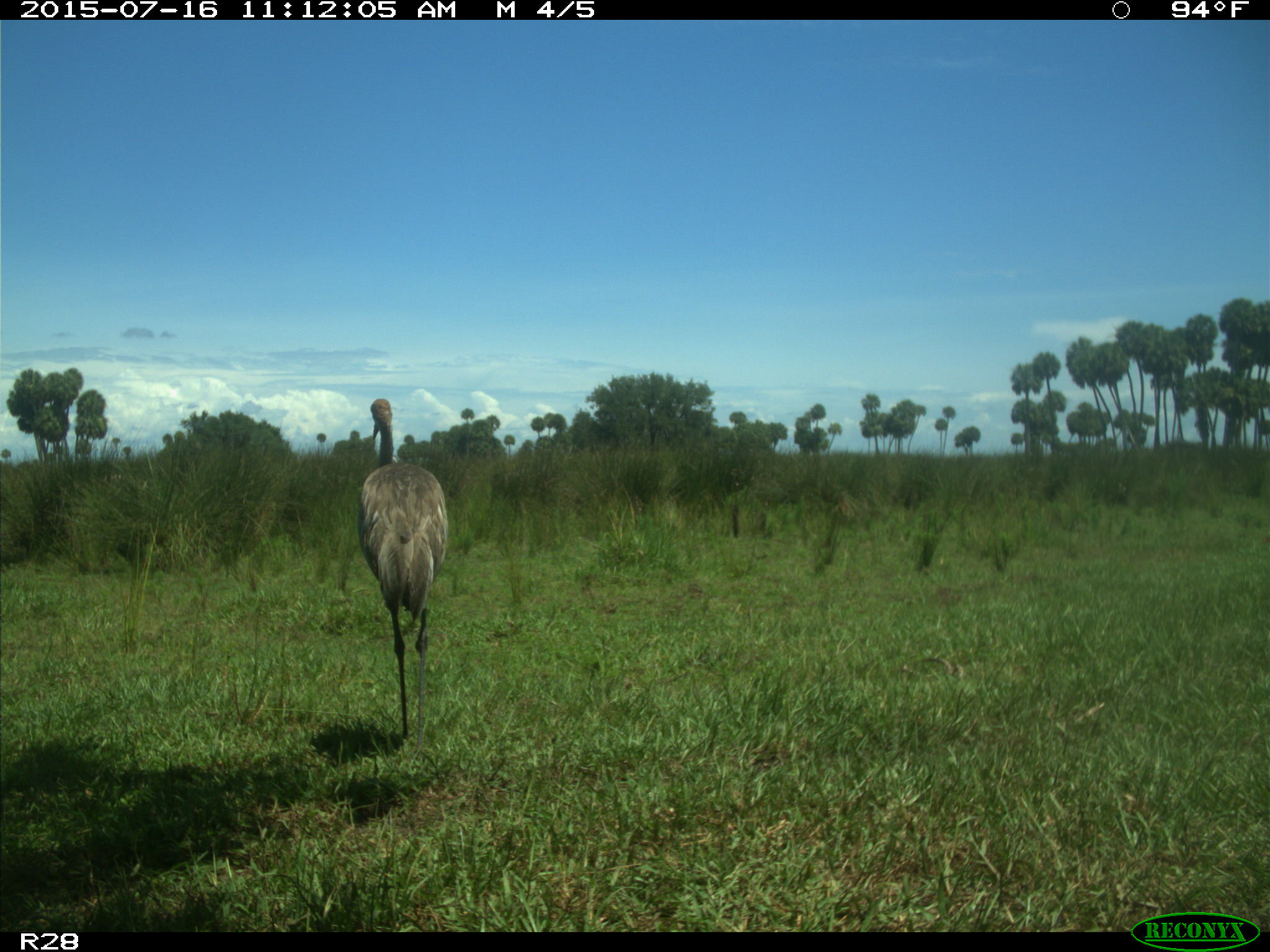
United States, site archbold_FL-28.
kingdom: Animalia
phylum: Chordata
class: Aves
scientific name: Aves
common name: birds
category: unidentified bird